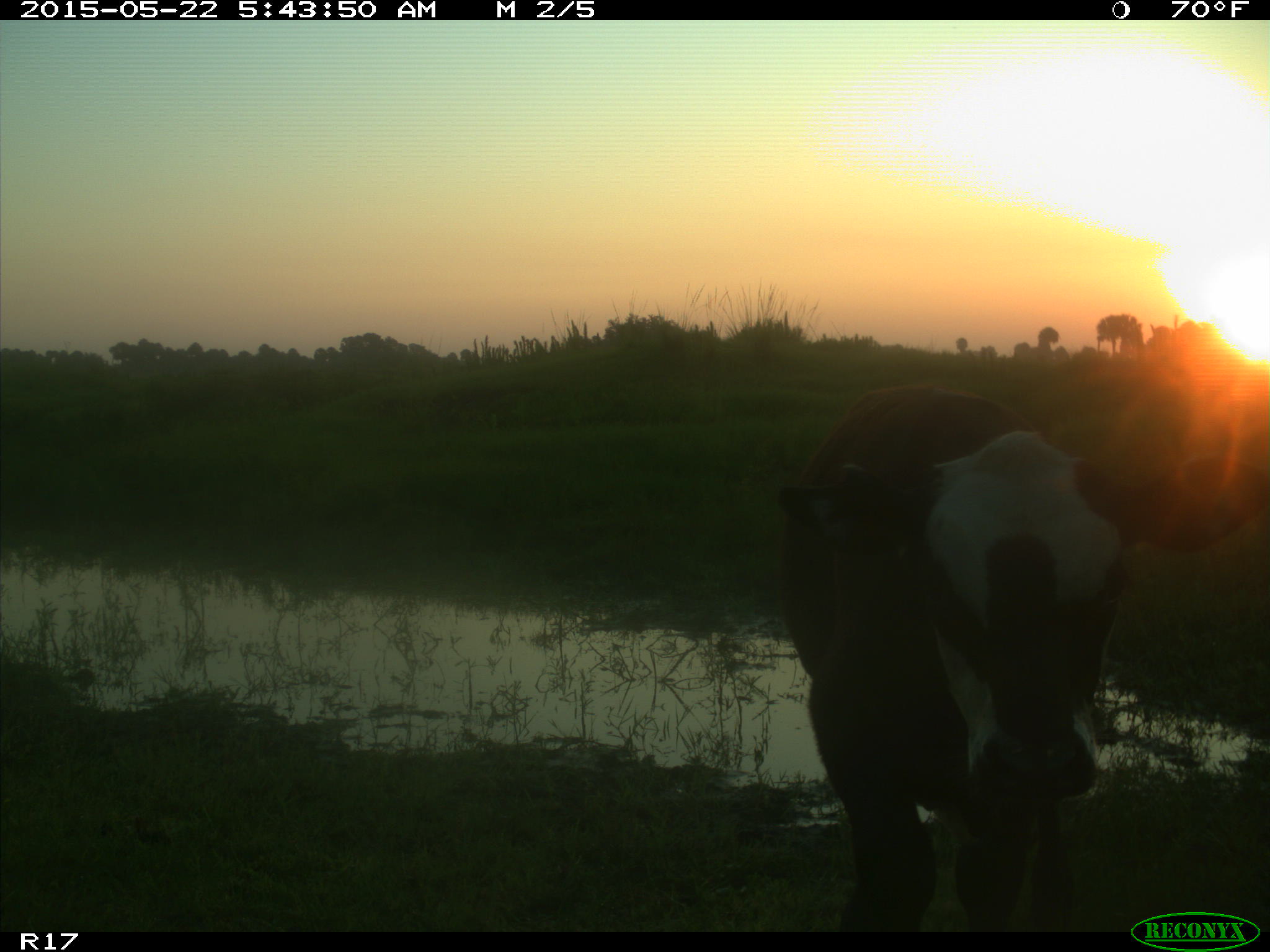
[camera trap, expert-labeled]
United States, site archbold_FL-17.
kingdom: Animalia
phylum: Chordata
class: Mammalia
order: Artiodactyla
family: Bovidae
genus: Bos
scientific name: Bos taurus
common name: domestic cow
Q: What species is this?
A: Bos taurus (domestic cow).